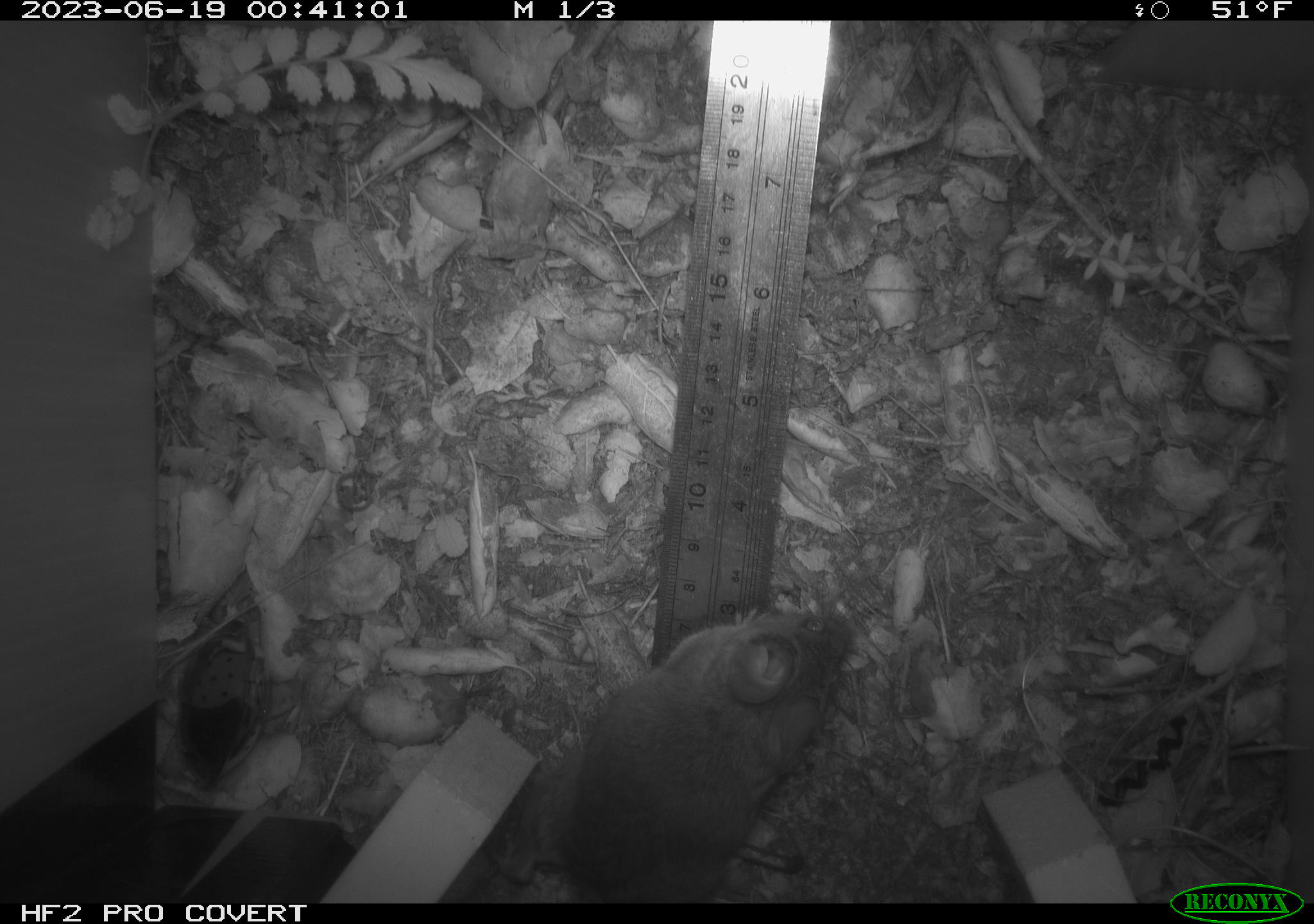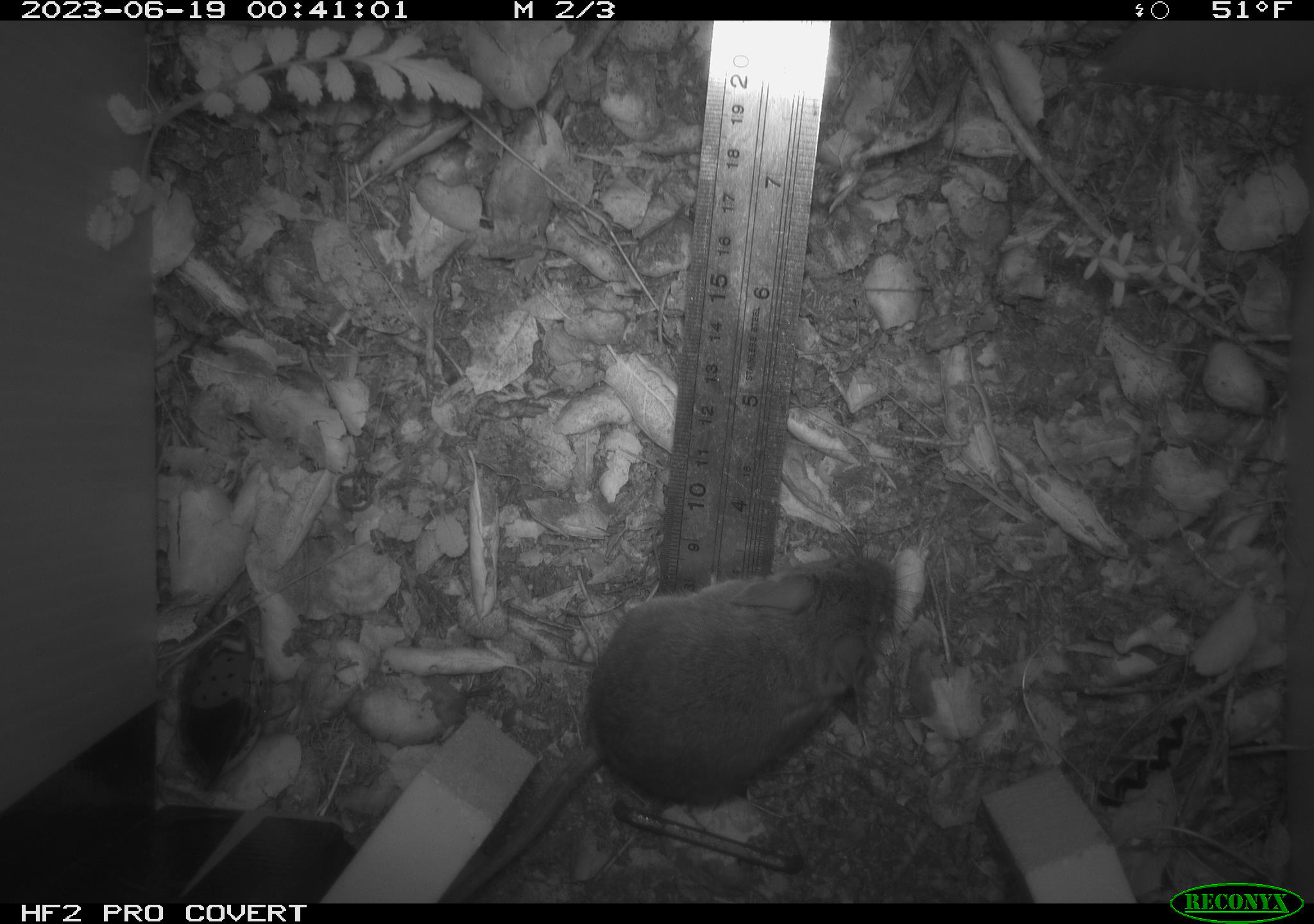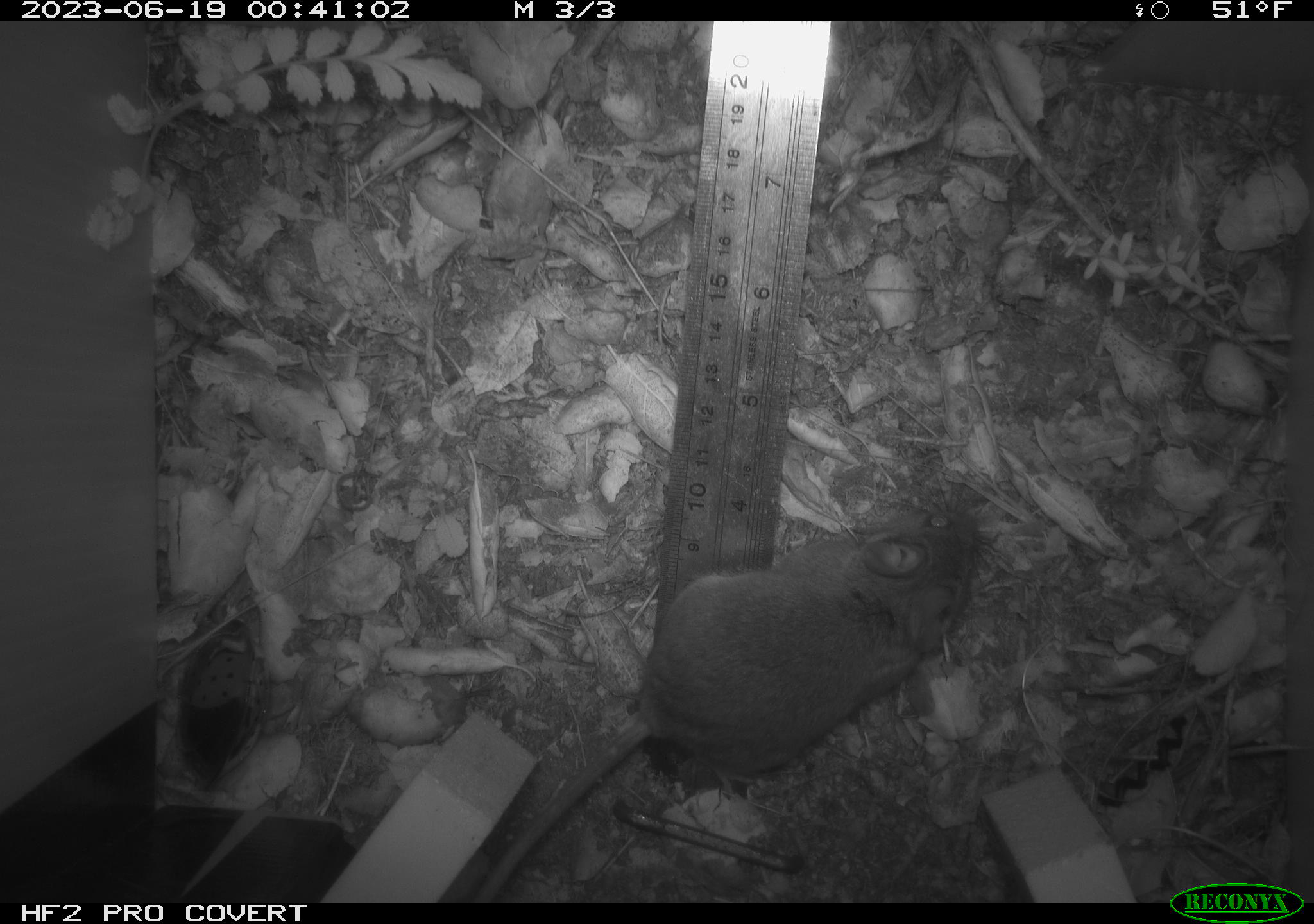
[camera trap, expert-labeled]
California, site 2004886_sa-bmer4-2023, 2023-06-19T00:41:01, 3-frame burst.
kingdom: Animalia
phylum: Chordata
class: Mammalia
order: Rodentia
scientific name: Rodentia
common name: mouse species